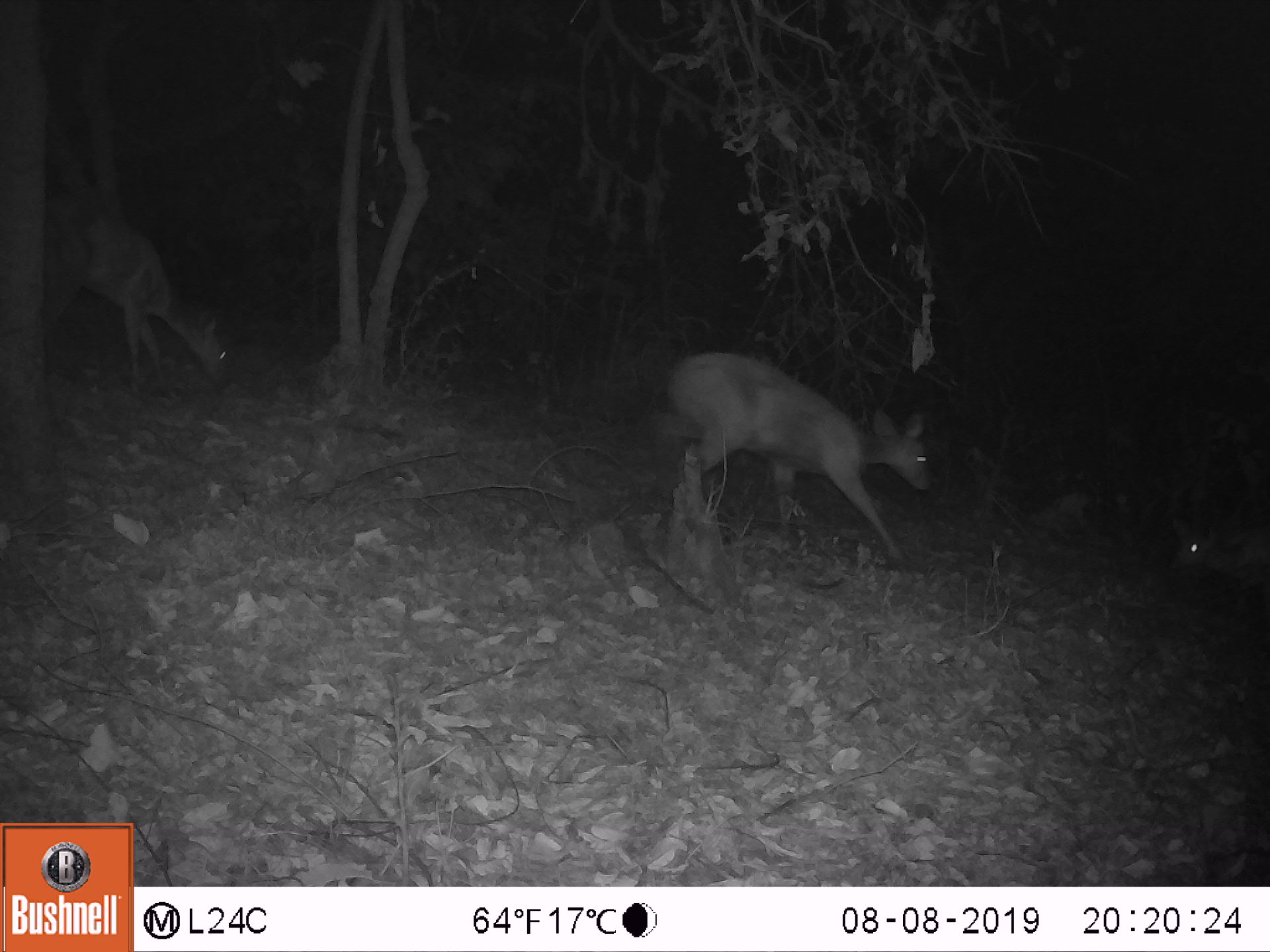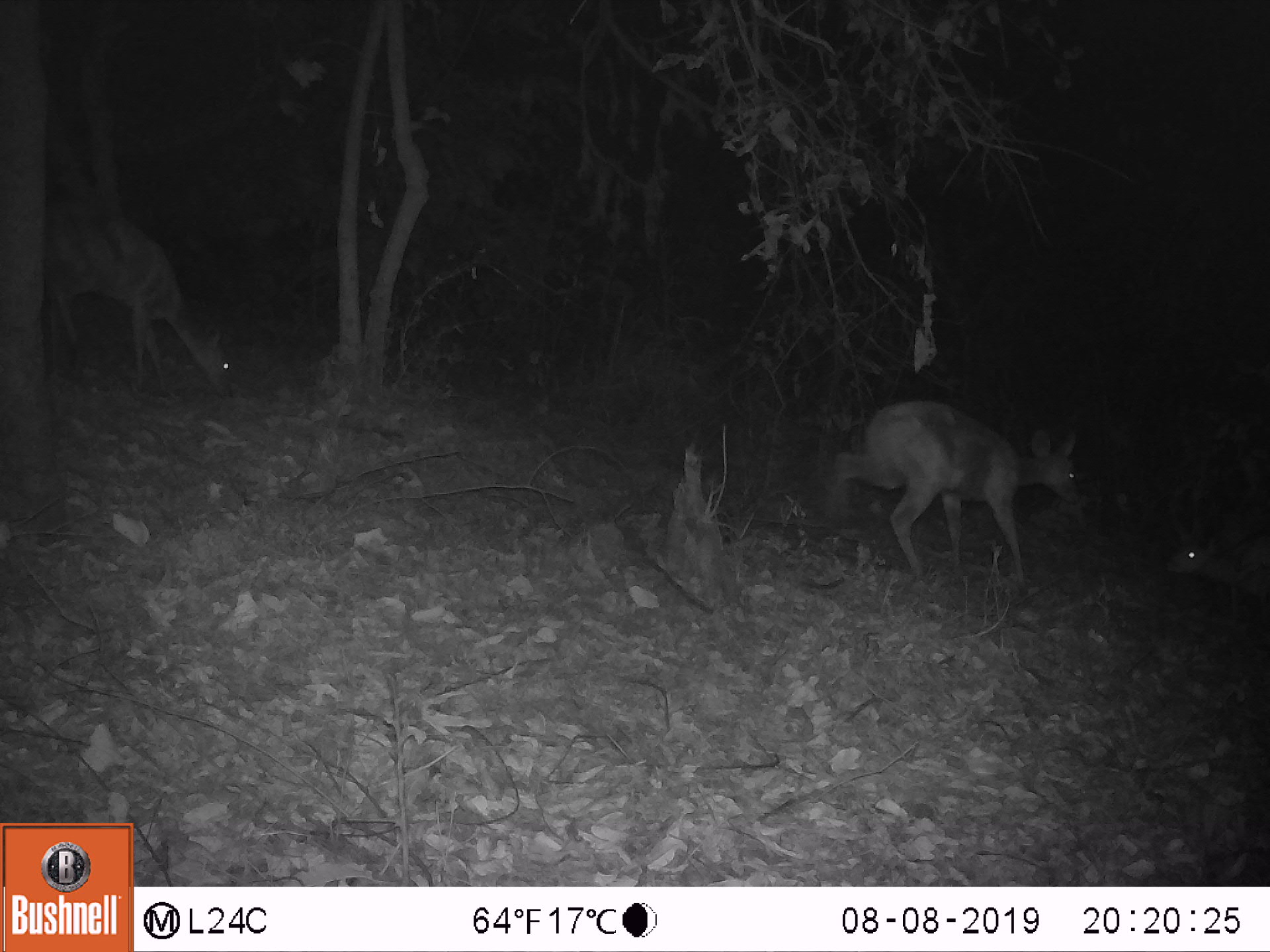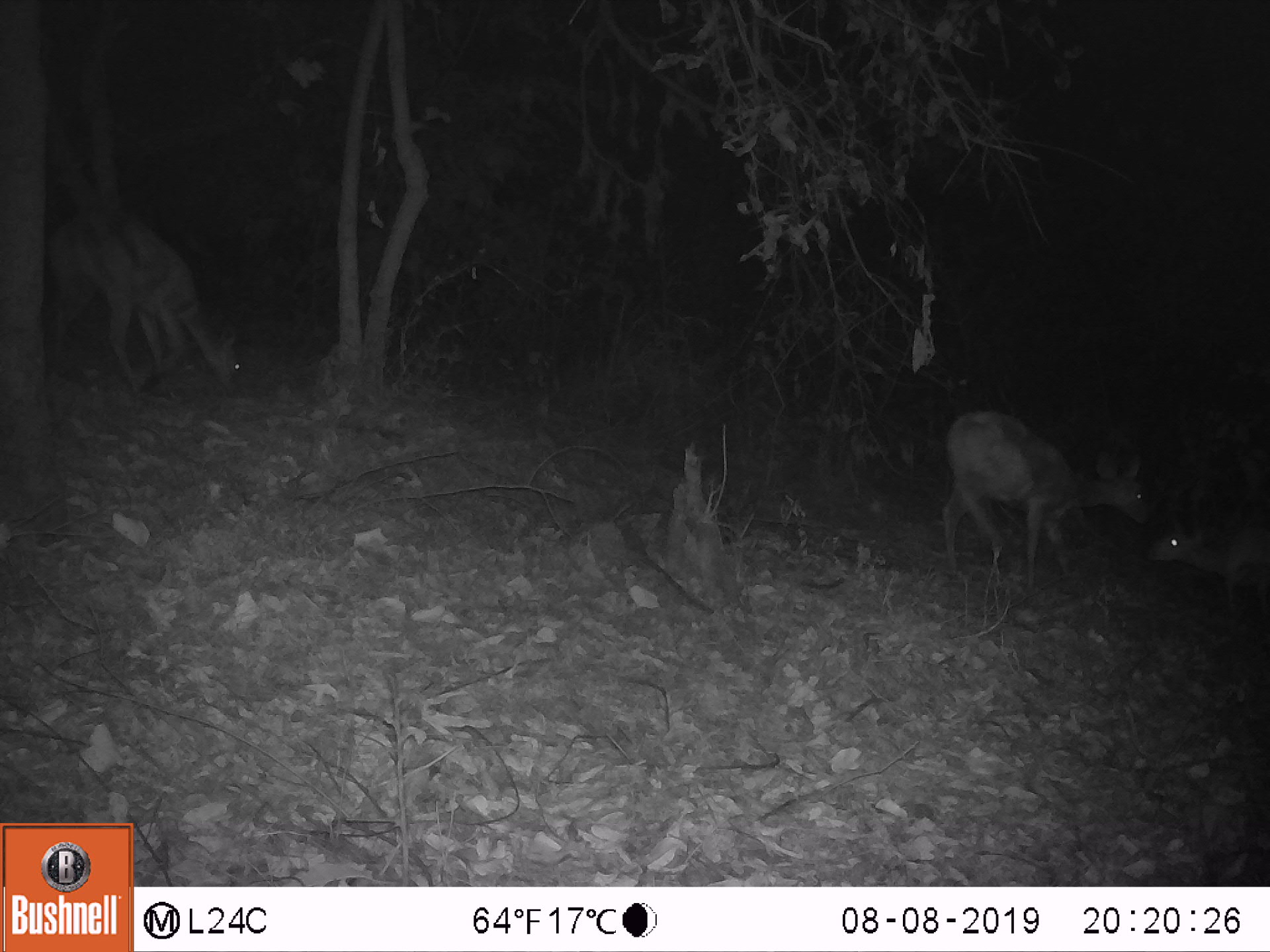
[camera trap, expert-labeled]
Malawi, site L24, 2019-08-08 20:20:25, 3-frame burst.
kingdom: Animalia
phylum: Chordata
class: Mammalia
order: Artiodactyla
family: Bovidae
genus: Tragelaphus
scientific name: Tragelaphus sylvaticus sylvaticus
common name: cape bushbuck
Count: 2.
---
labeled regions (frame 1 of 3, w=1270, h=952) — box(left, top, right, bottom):
cape bushbuck: box(651, 339, 932, 579); box(39, 189, 233, 382)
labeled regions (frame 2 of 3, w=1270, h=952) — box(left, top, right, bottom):
cape bushbuck: box(828, 389, 1079, 585); box(38, 186, 240, 400)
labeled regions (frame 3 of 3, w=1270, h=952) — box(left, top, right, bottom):
cape bushbuck: box(39, 200, 251, 397); box(945, 400, 1143, 572); box(1146, 507, 1264, 601)